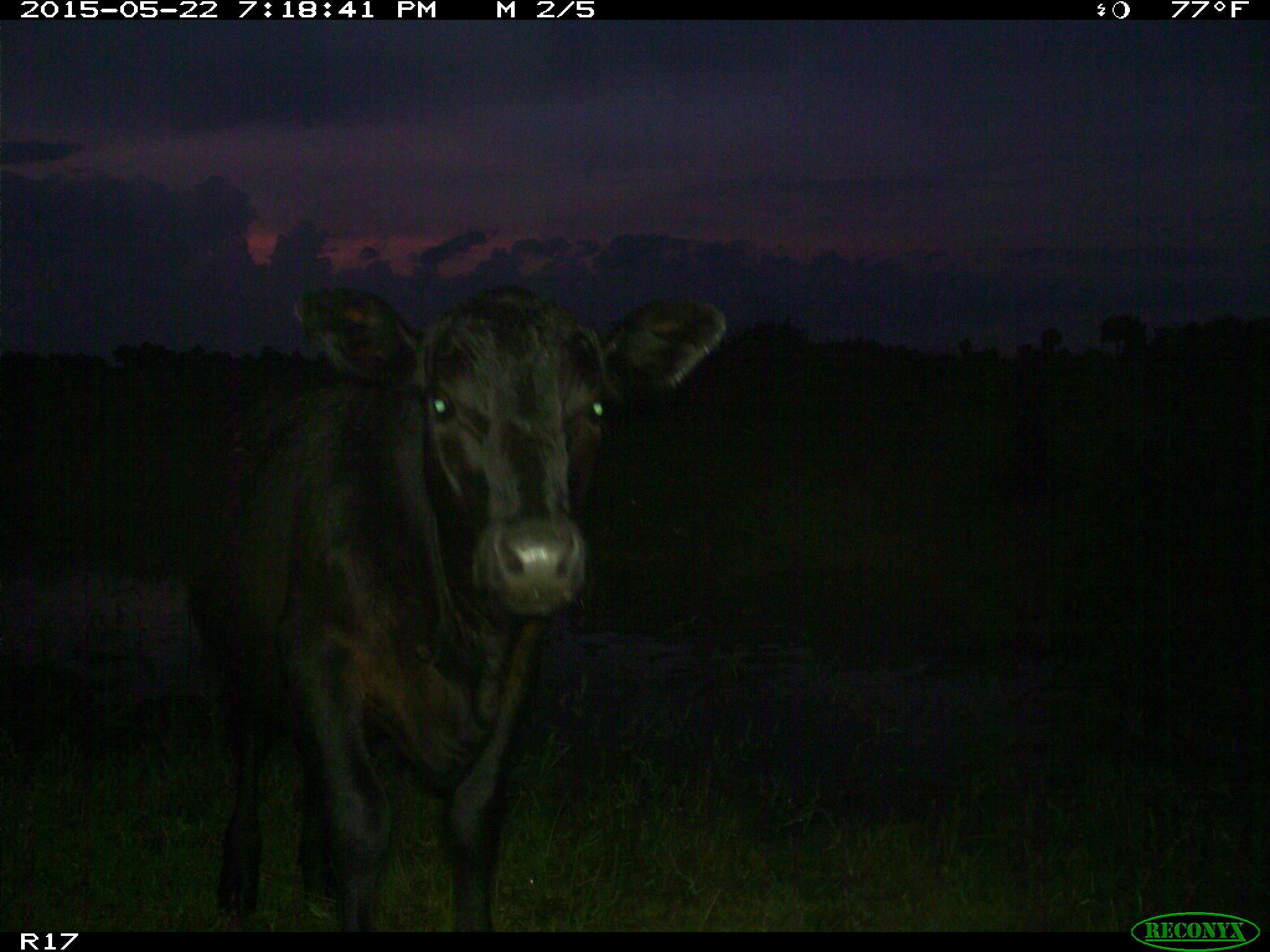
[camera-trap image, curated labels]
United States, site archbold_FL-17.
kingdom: Animalia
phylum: Chordata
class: Mammalia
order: Artiodactyla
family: Bovidae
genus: Bos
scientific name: Bos taurus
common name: domestic cow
Bos taurus (domestic cow).